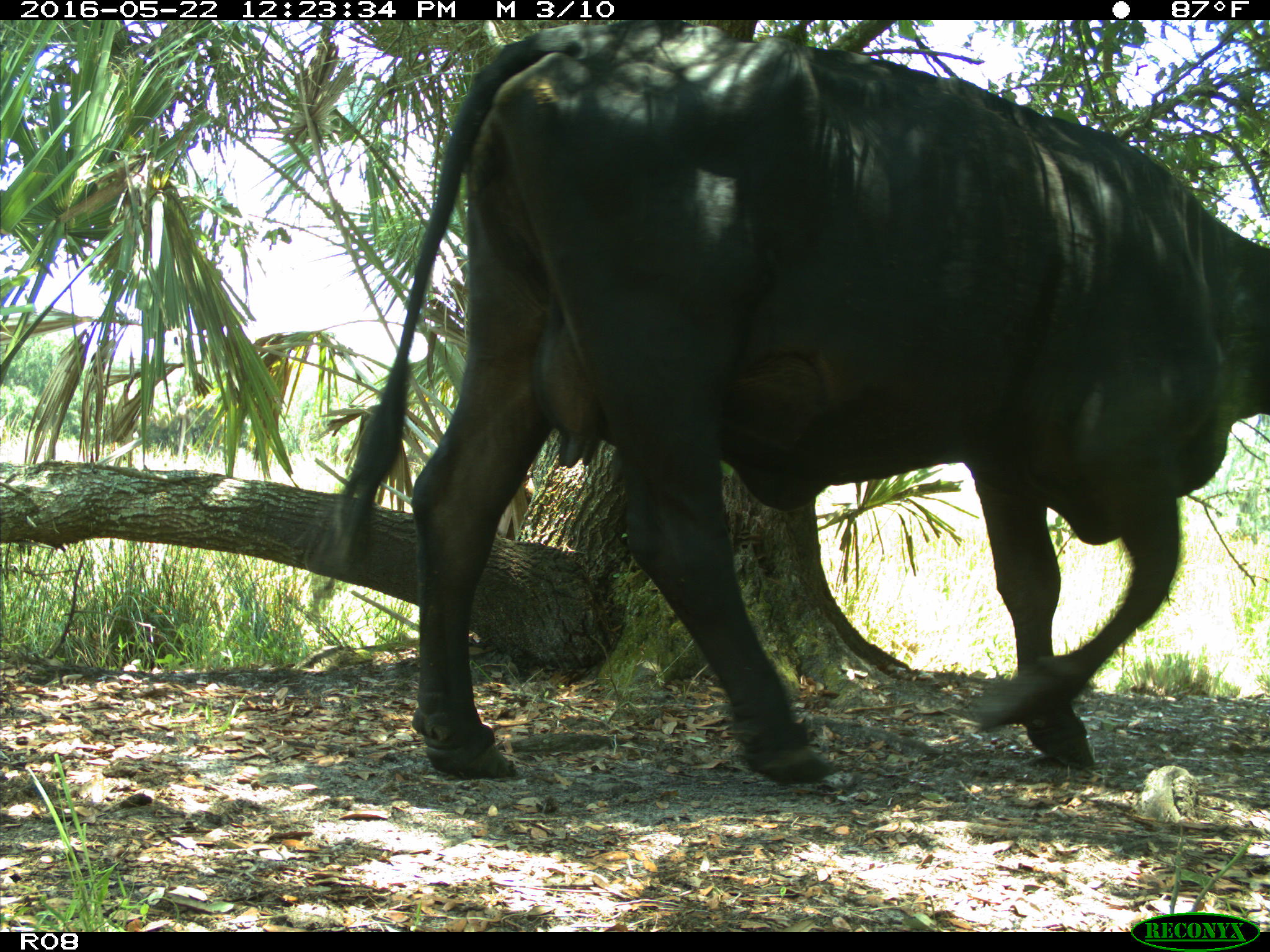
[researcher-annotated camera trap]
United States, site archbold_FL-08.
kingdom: Animalia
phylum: Chordata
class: Mammalia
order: Artiodactyla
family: Bovidae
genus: Bos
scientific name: Bos taurus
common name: domestic cow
Bos taurus (domestic cow).